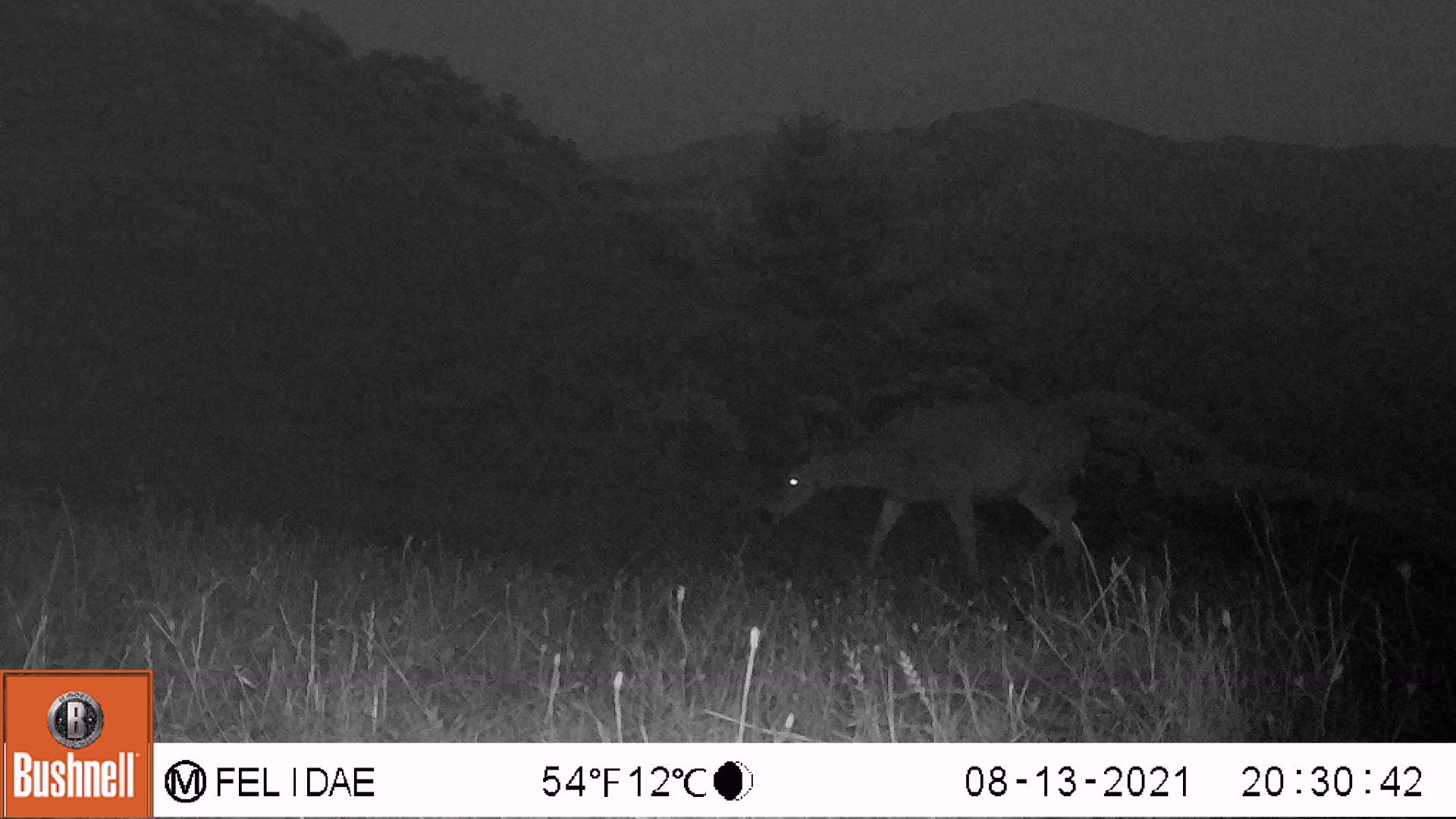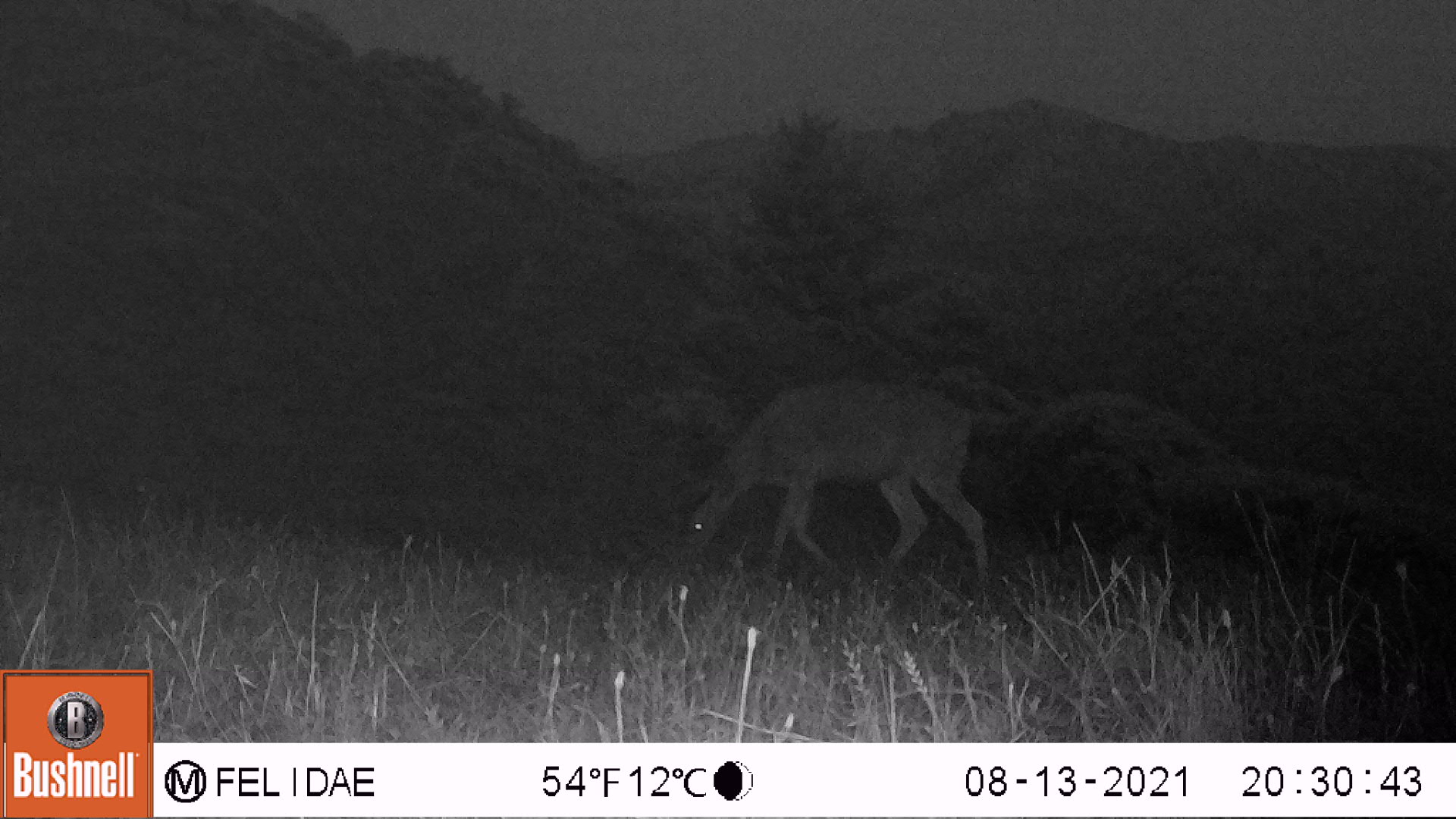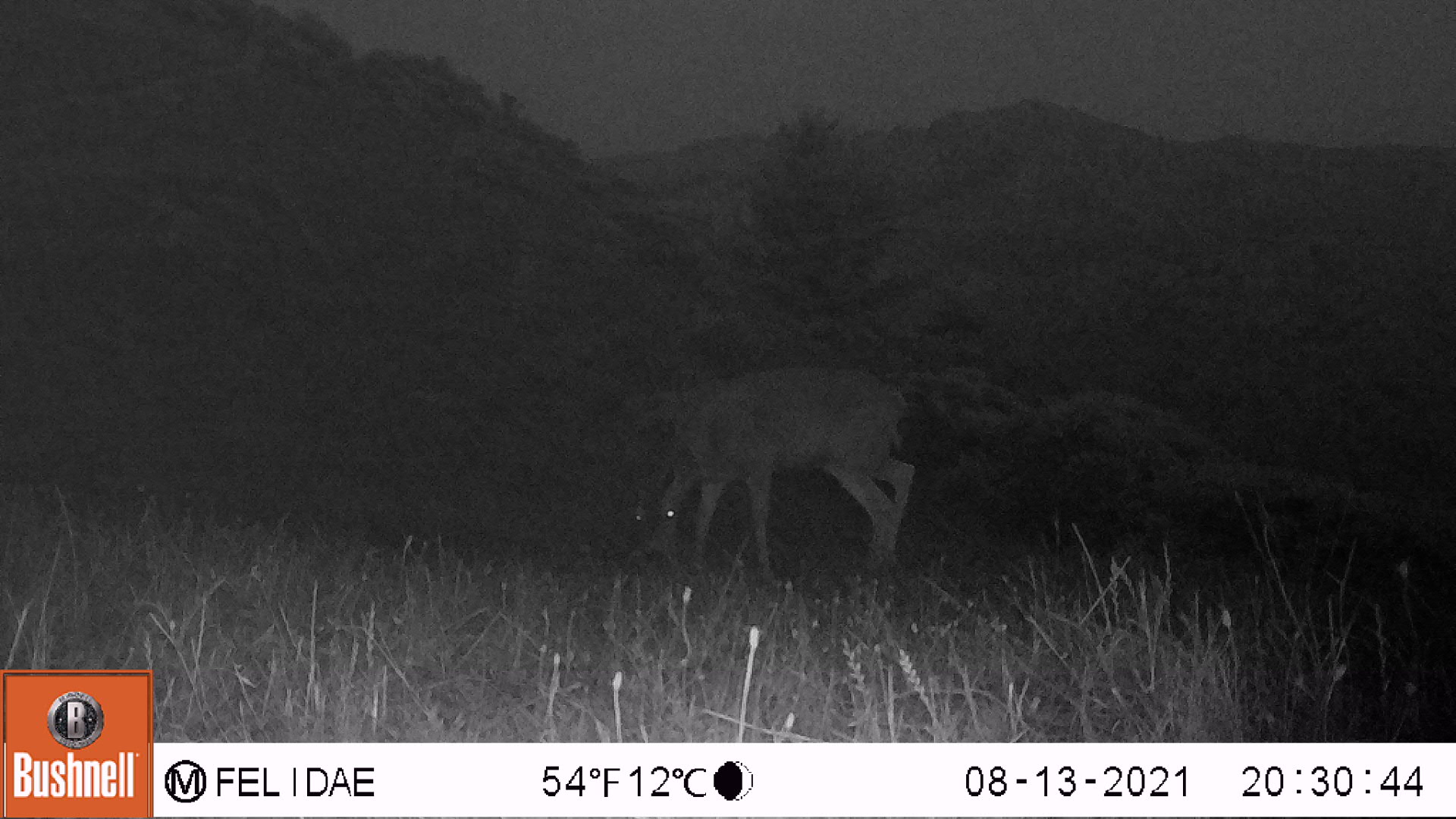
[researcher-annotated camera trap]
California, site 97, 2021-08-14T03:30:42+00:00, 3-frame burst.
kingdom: Animalia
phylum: Chordata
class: Mammalia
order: Artiodactyla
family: Cervidae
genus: Odocoileus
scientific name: Odocoileus hemionus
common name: mule deer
Mule deer (Odocoileus hemionus).